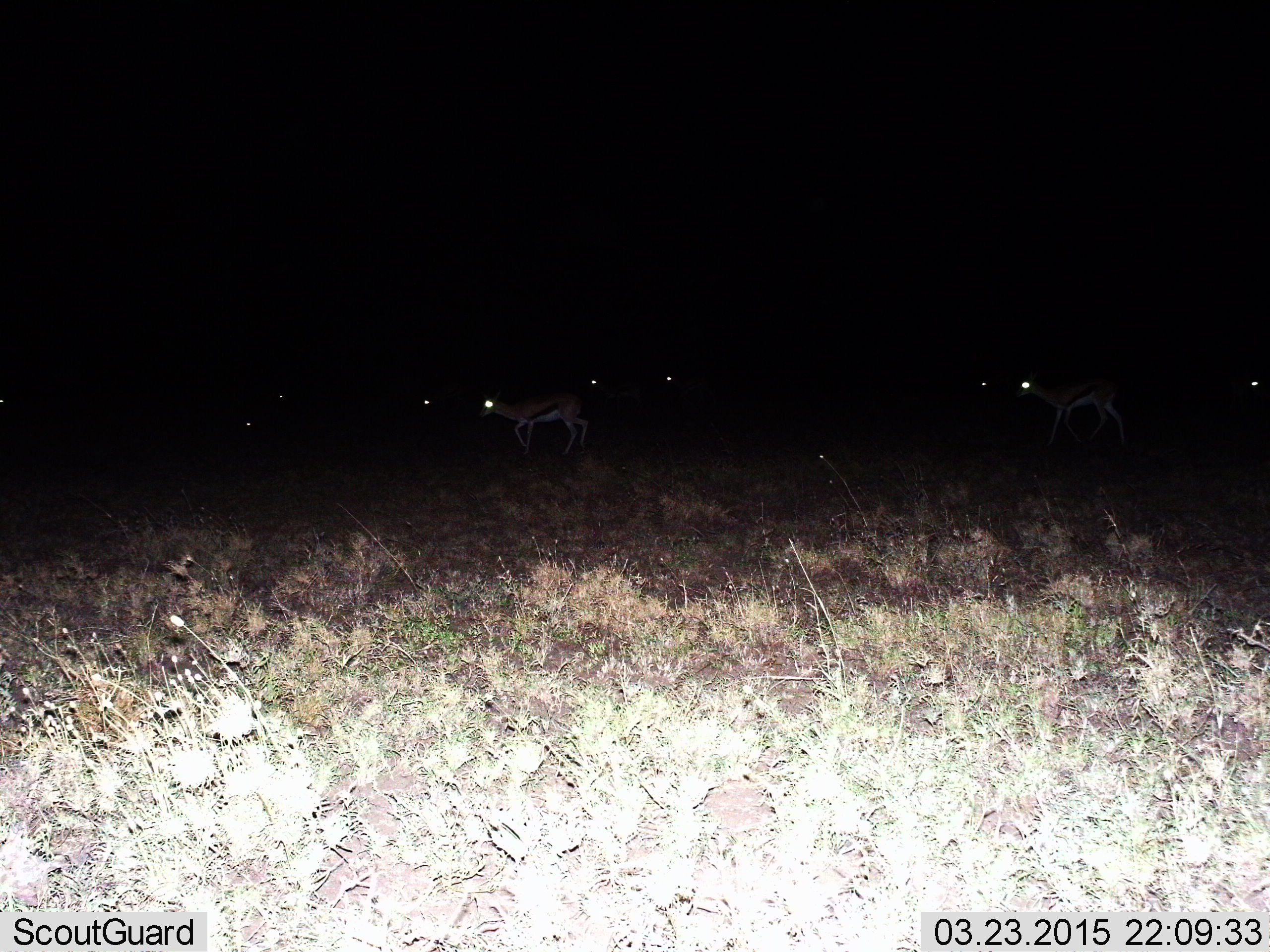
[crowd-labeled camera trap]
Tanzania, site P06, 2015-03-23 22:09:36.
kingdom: Animalia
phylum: Chordata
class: Mammalia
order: Artiodactyla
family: Bovidae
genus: Eudorcas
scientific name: Eudorcas thomsonii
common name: thomson's gazelle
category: gazellethomsons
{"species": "gazellethomsons (thomson's gazelle) (Eudorcas thomsonii)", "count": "9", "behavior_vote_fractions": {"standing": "40%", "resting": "10%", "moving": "80%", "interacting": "0%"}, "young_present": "0%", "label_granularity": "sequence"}